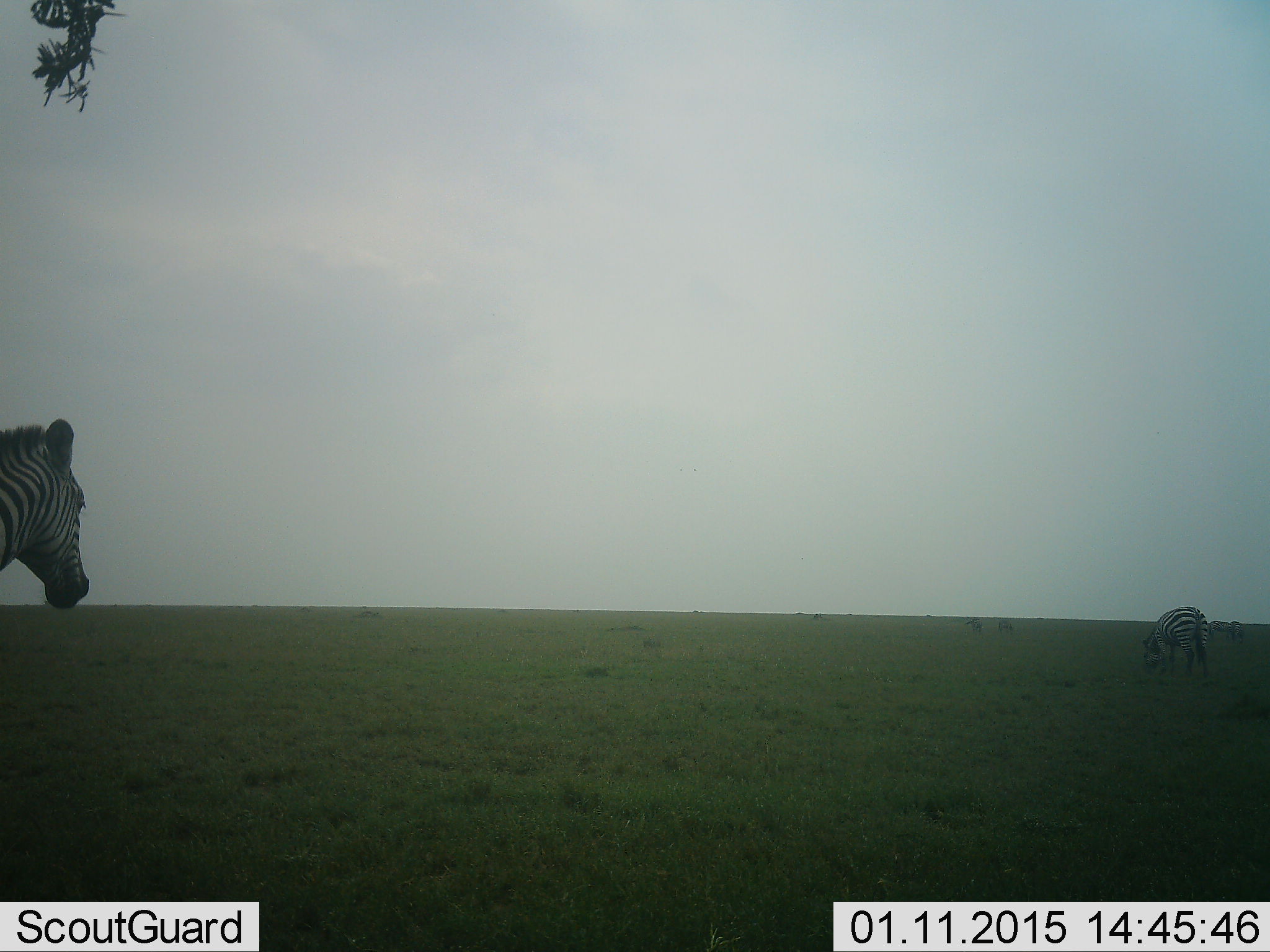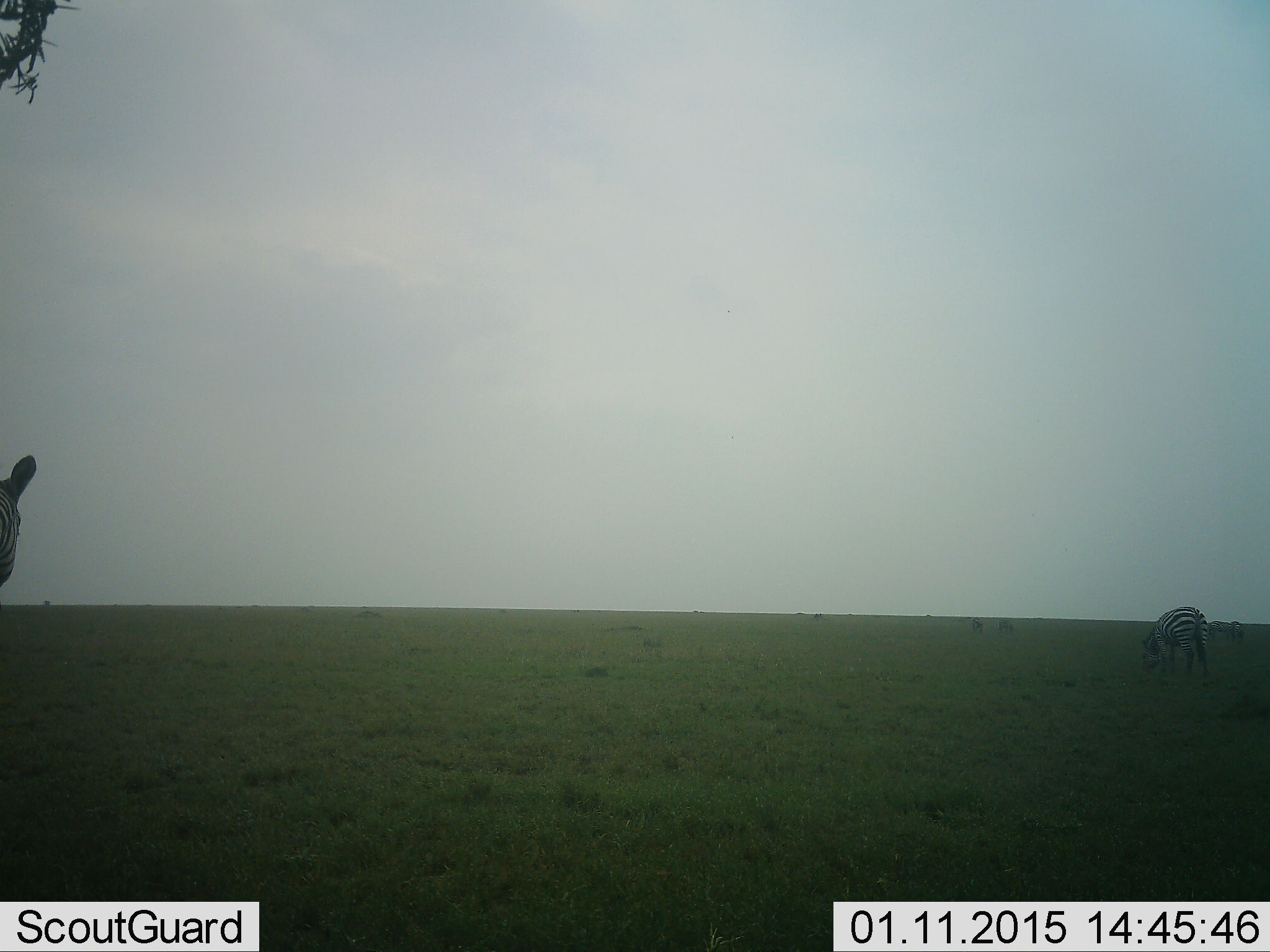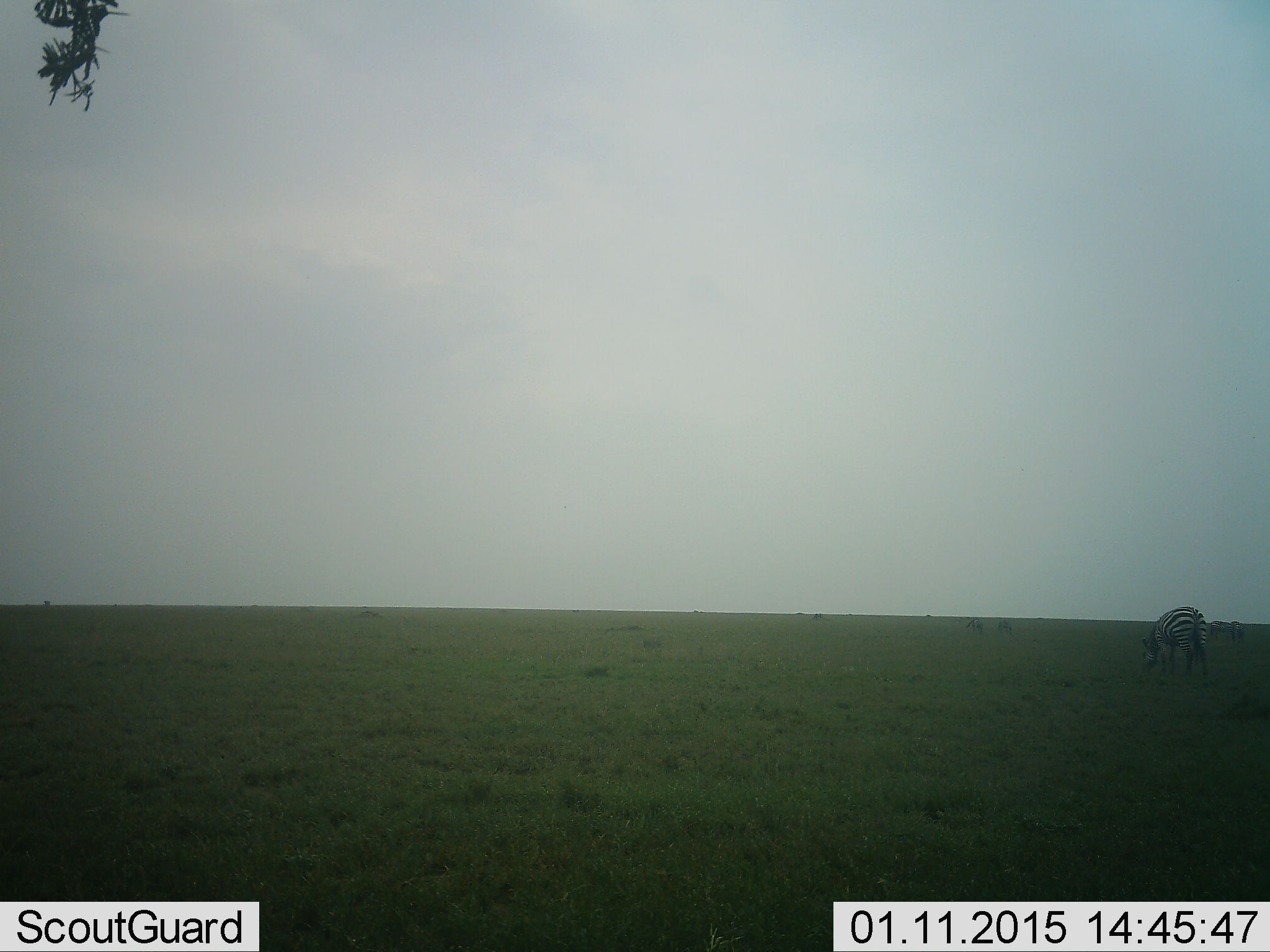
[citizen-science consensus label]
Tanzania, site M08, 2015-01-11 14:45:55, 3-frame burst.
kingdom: Animalia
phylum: Chordata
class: Mammalia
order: Perissodactyla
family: Equidae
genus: Equus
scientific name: Equus quagga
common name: plains zebra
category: zebra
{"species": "zebra (plains zebra) (Equus quagga)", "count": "4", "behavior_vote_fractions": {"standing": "70%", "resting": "0%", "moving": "30%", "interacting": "0%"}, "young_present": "0%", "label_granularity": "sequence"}